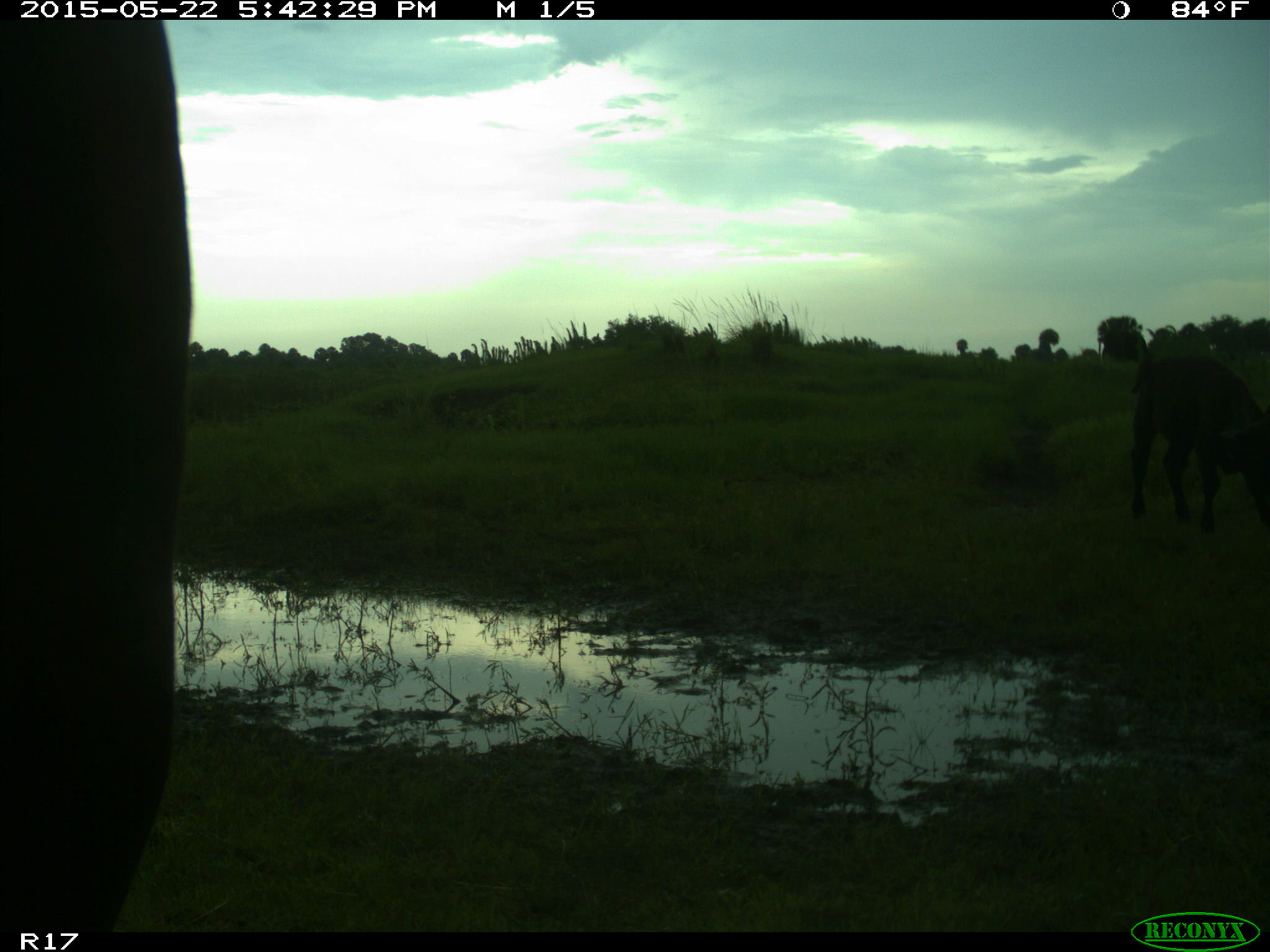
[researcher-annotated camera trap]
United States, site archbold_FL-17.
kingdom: Animalia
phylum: Chordata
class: Mammalia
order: Artiodactyla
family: Bovidae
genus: Bos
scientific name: Bos taurus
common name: domestic cow